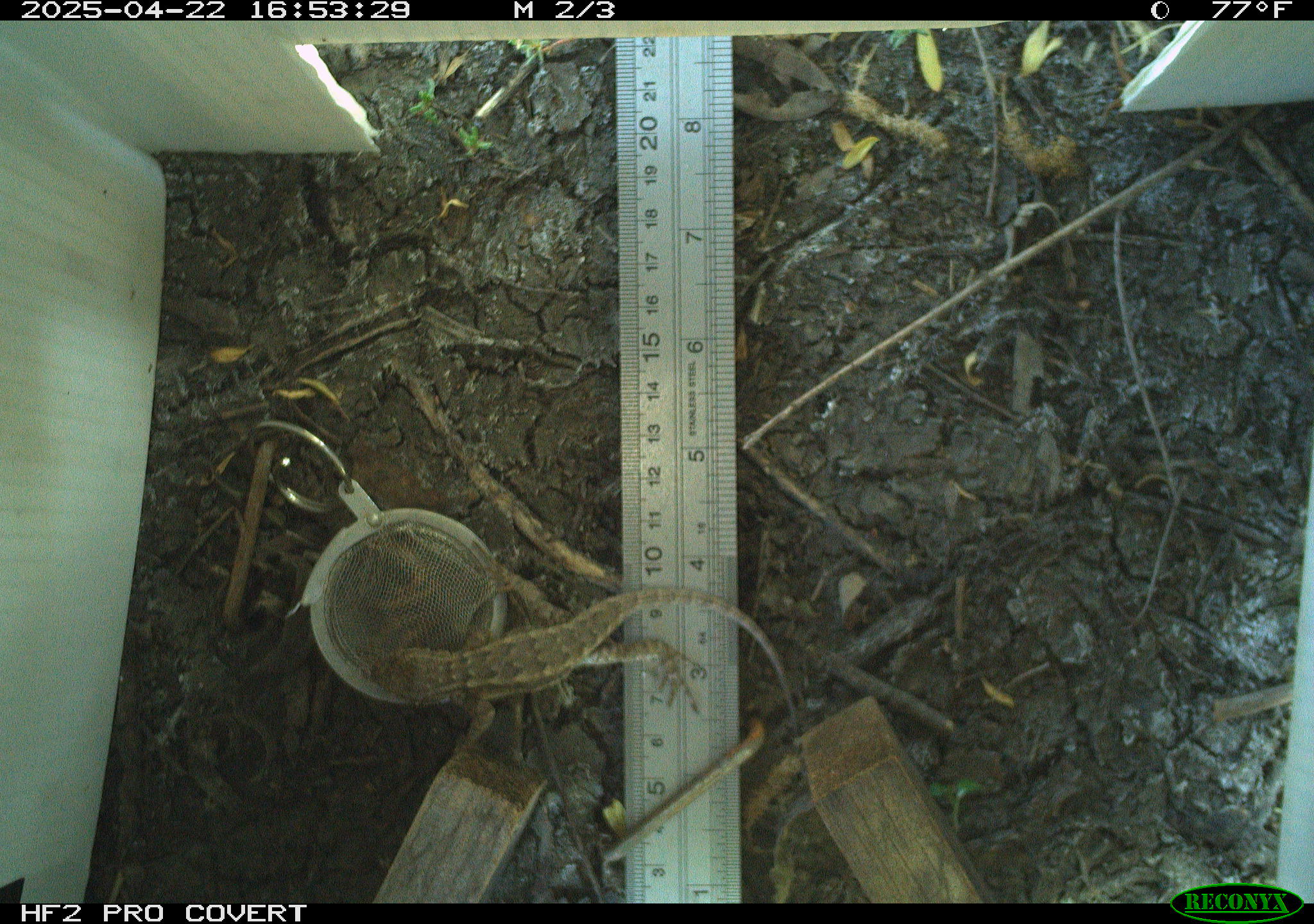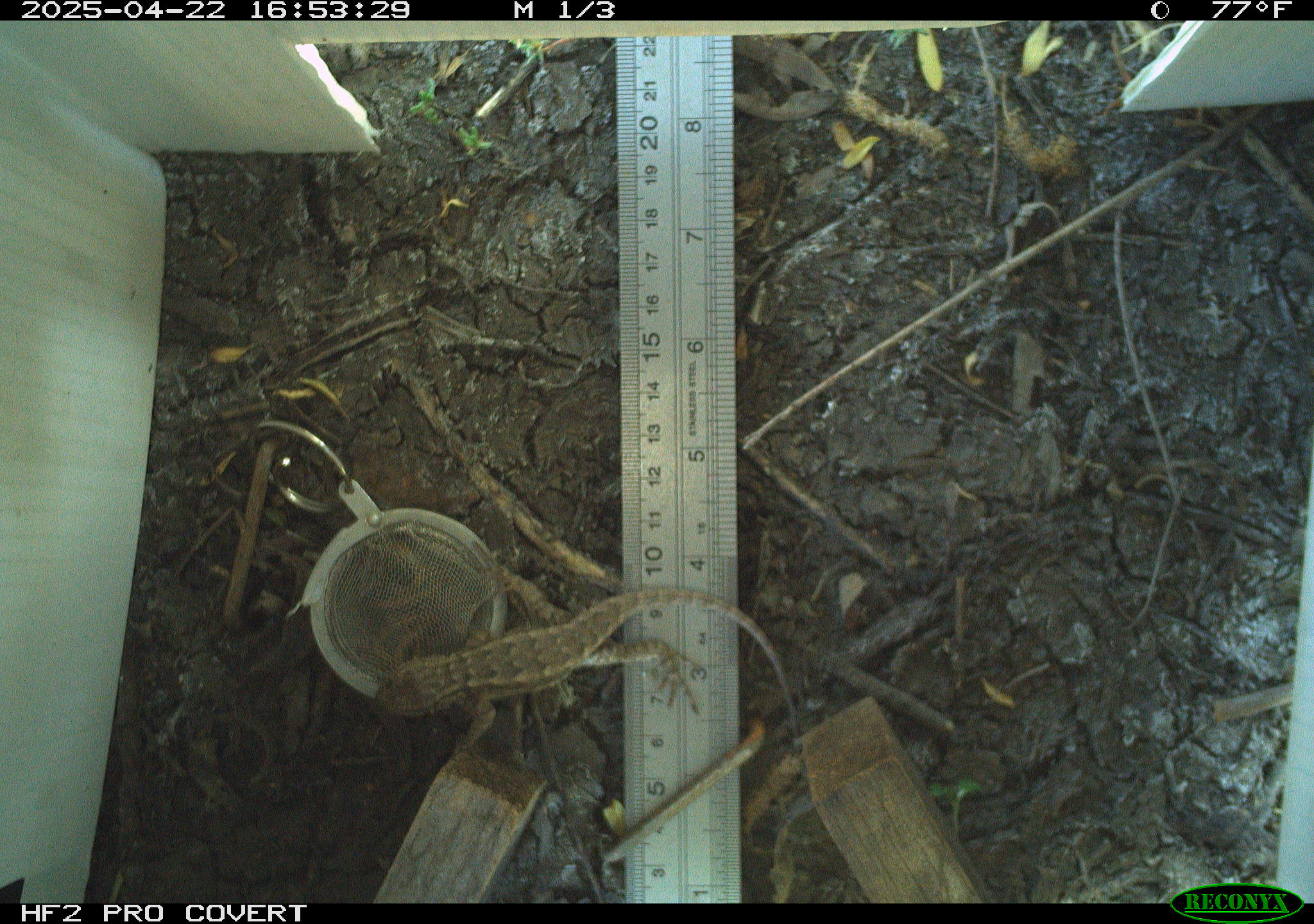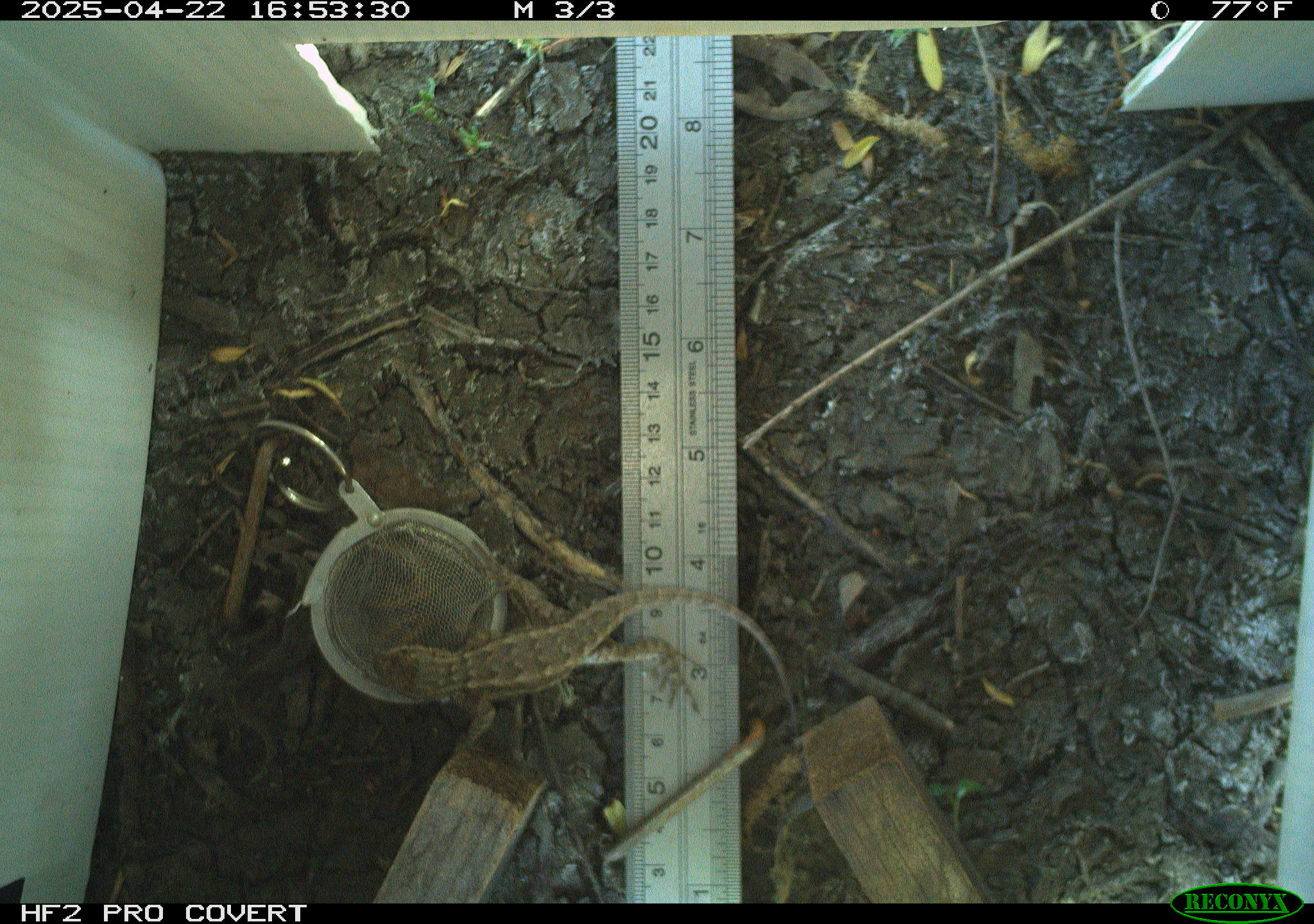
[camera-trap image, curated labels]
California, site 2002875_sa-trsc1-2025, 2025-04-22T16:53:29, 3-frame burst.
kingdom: Animalia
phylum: Chordata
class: Reptilia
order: Squamata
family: Phrynosomatidae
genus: Sceloporus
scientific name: Sceloporus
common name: spiny lizards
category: sceloporus species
Sceloporus species (spiny lizards) (Sceloporus).